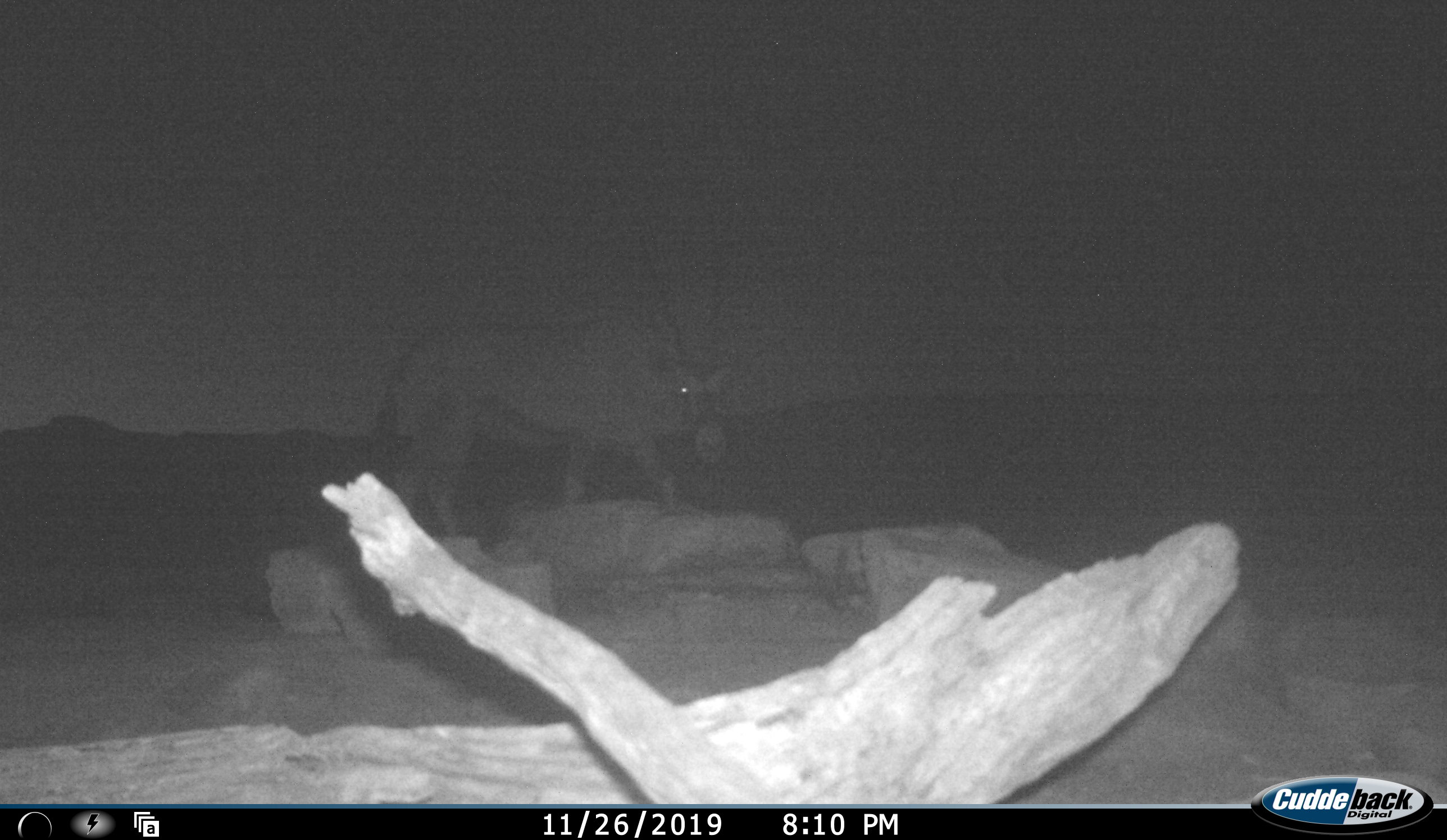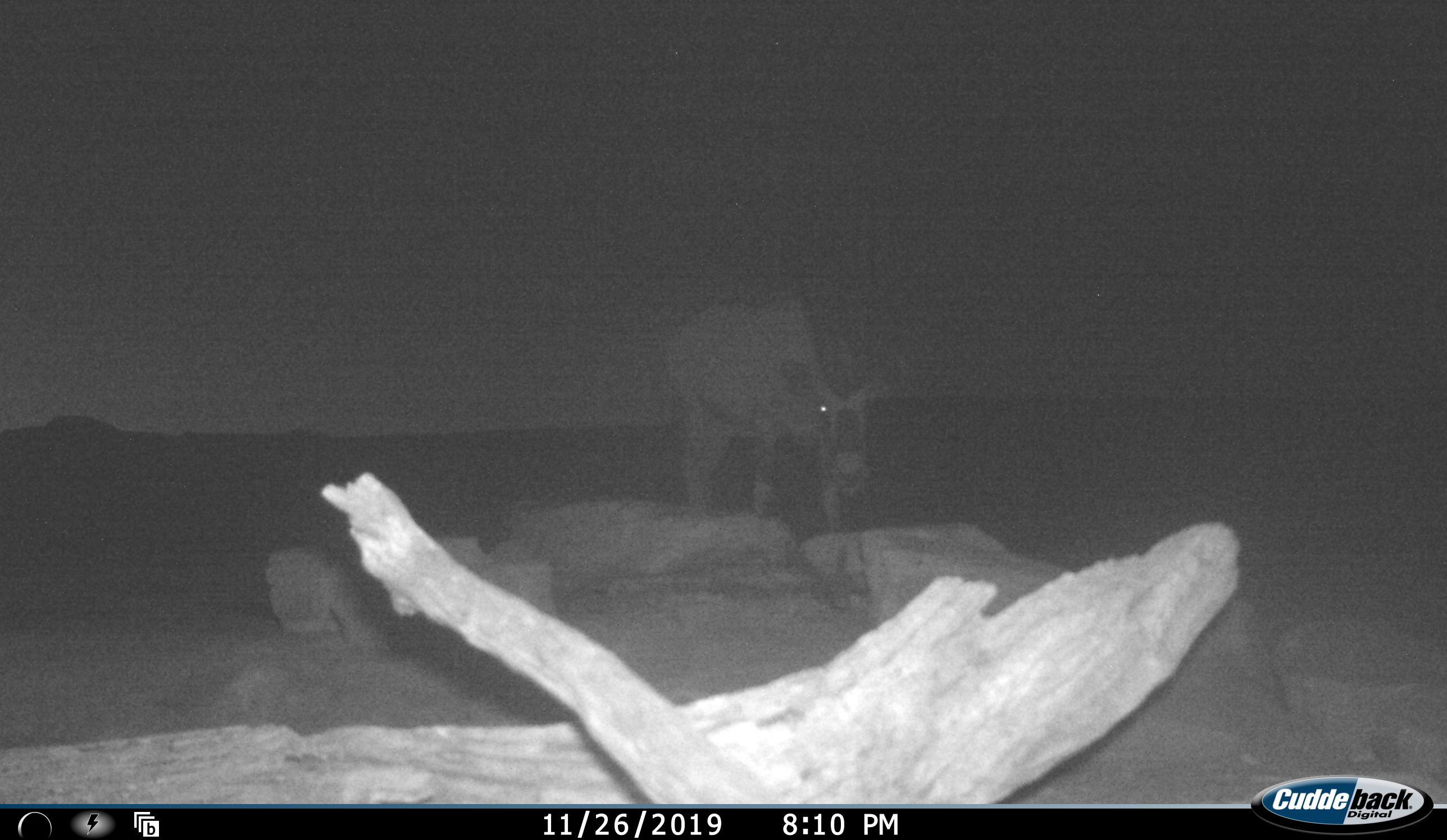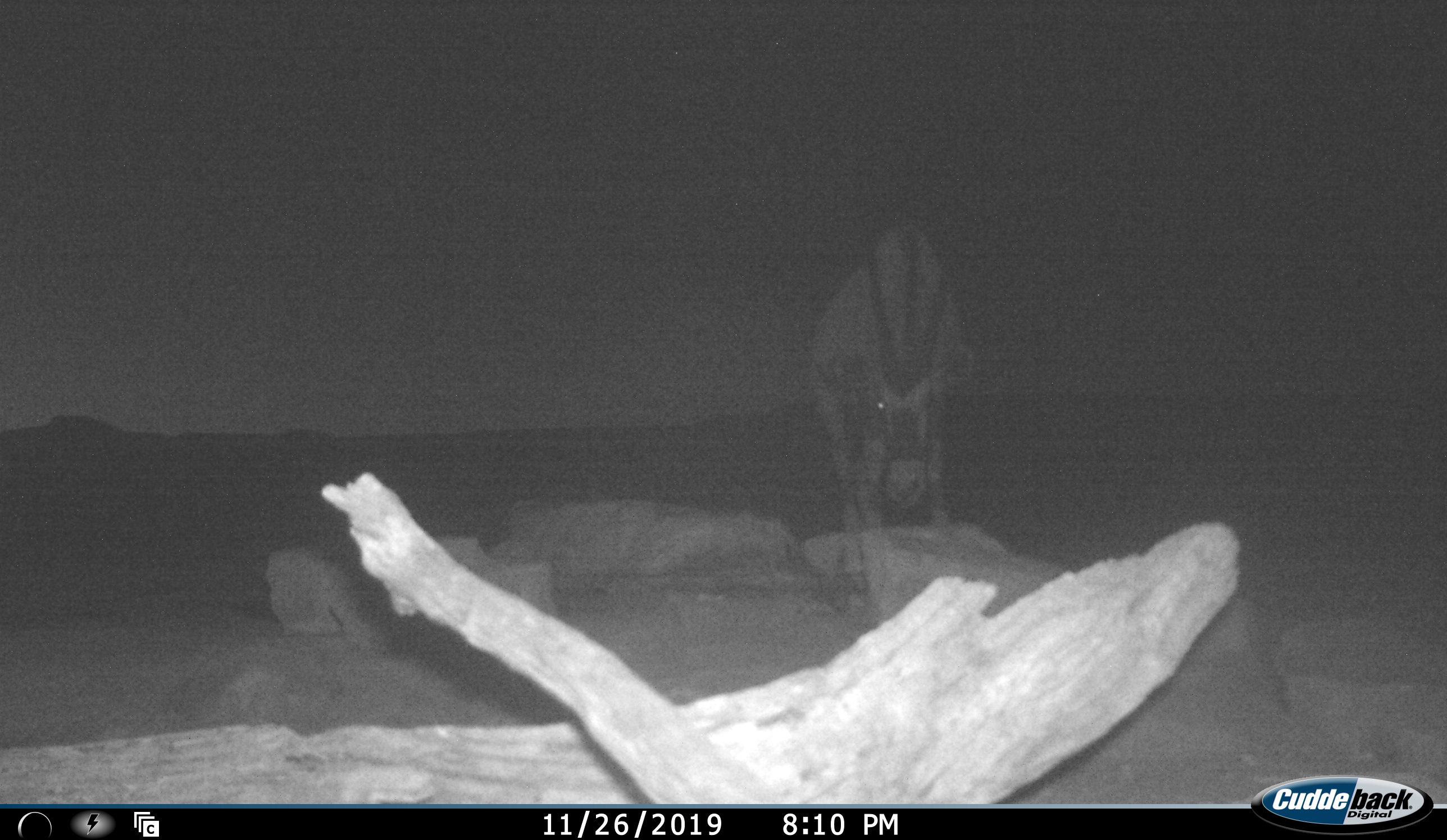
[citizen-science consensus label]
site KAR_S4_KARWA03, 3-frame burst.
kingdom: Animalia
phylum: Chordata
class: Mammalia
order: Artiodactyla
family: Bovidae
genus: Oryx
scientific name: Oryx gazella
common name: gemsbok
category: oryx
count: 1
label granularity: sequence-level